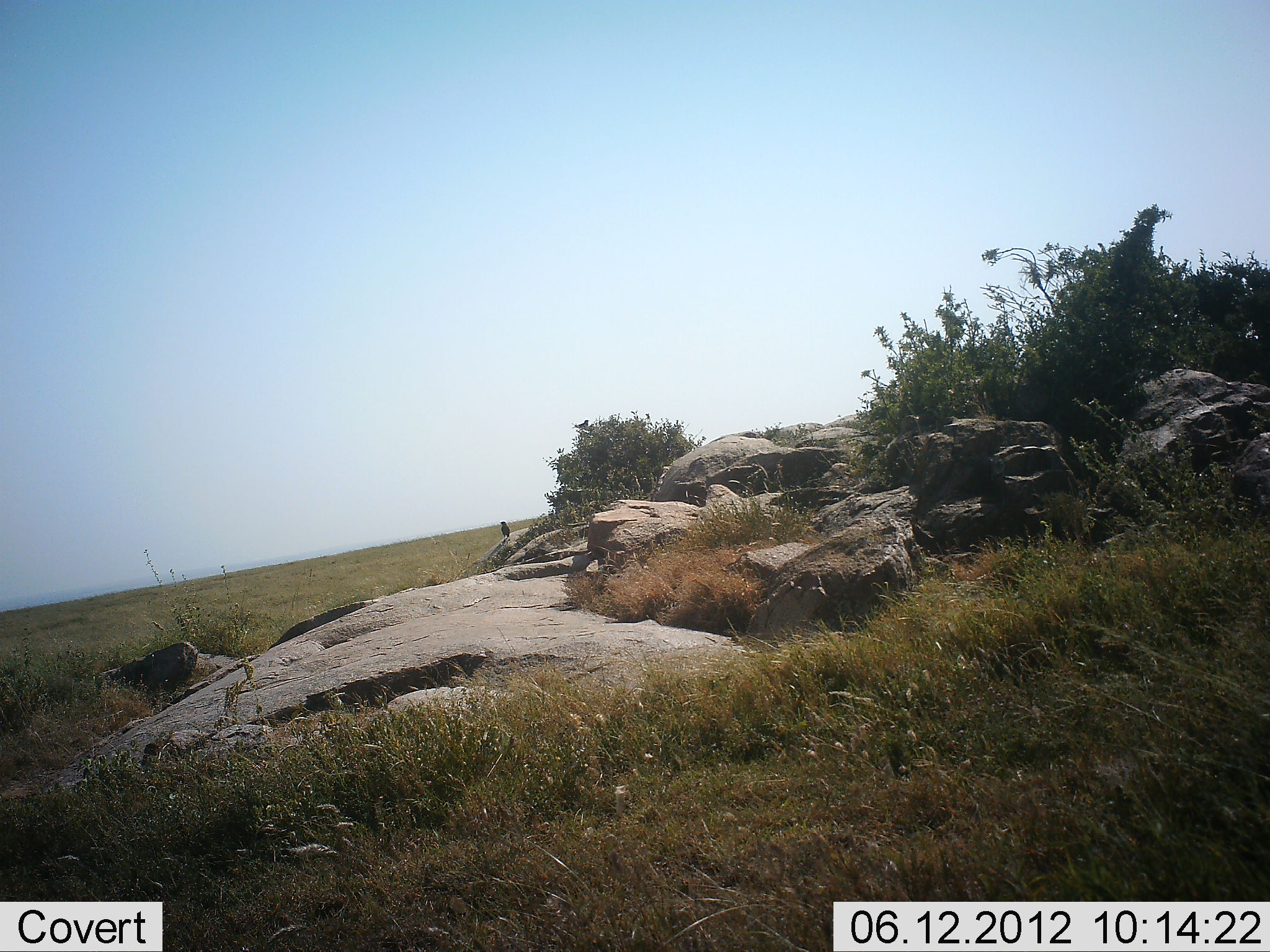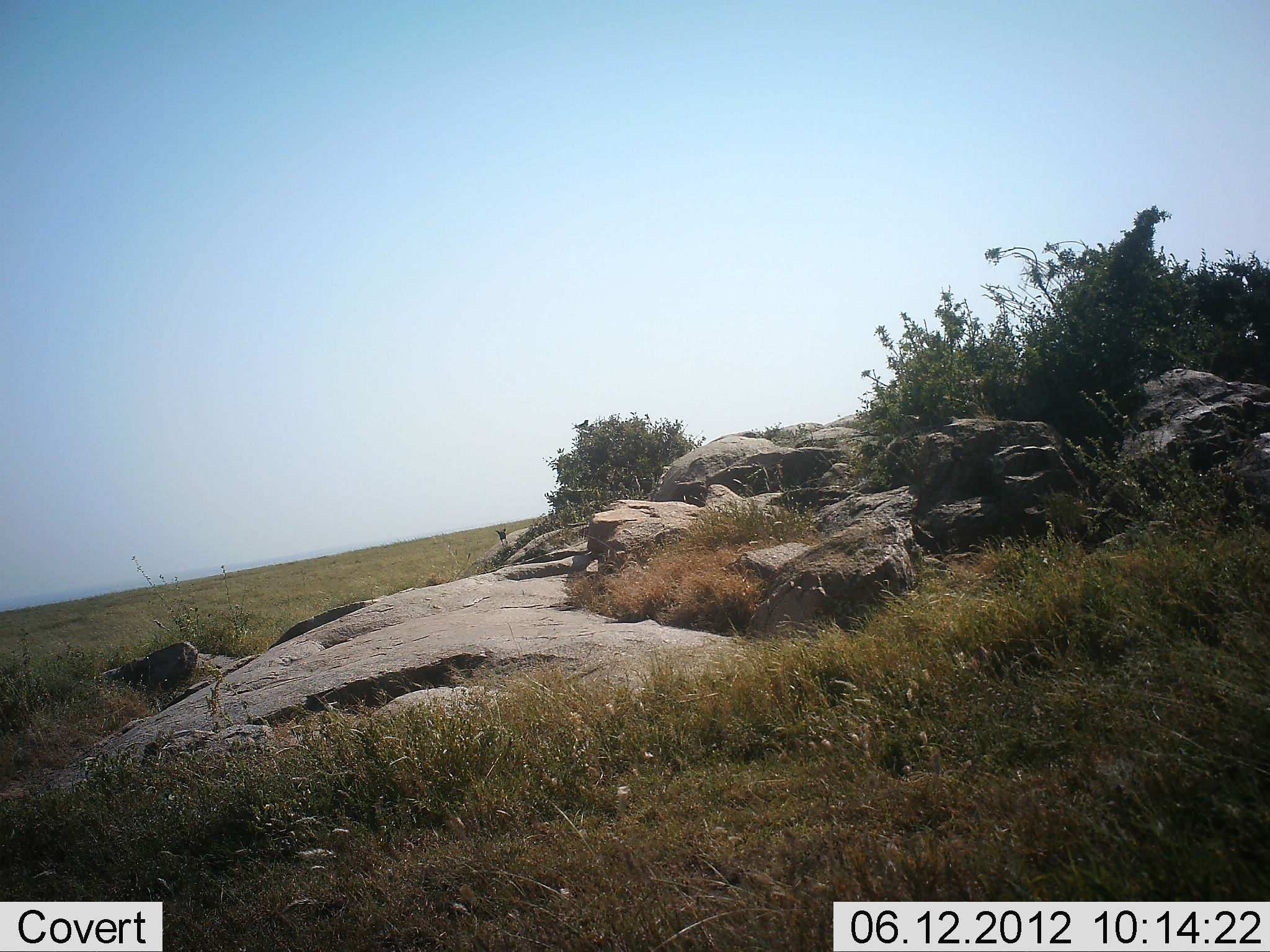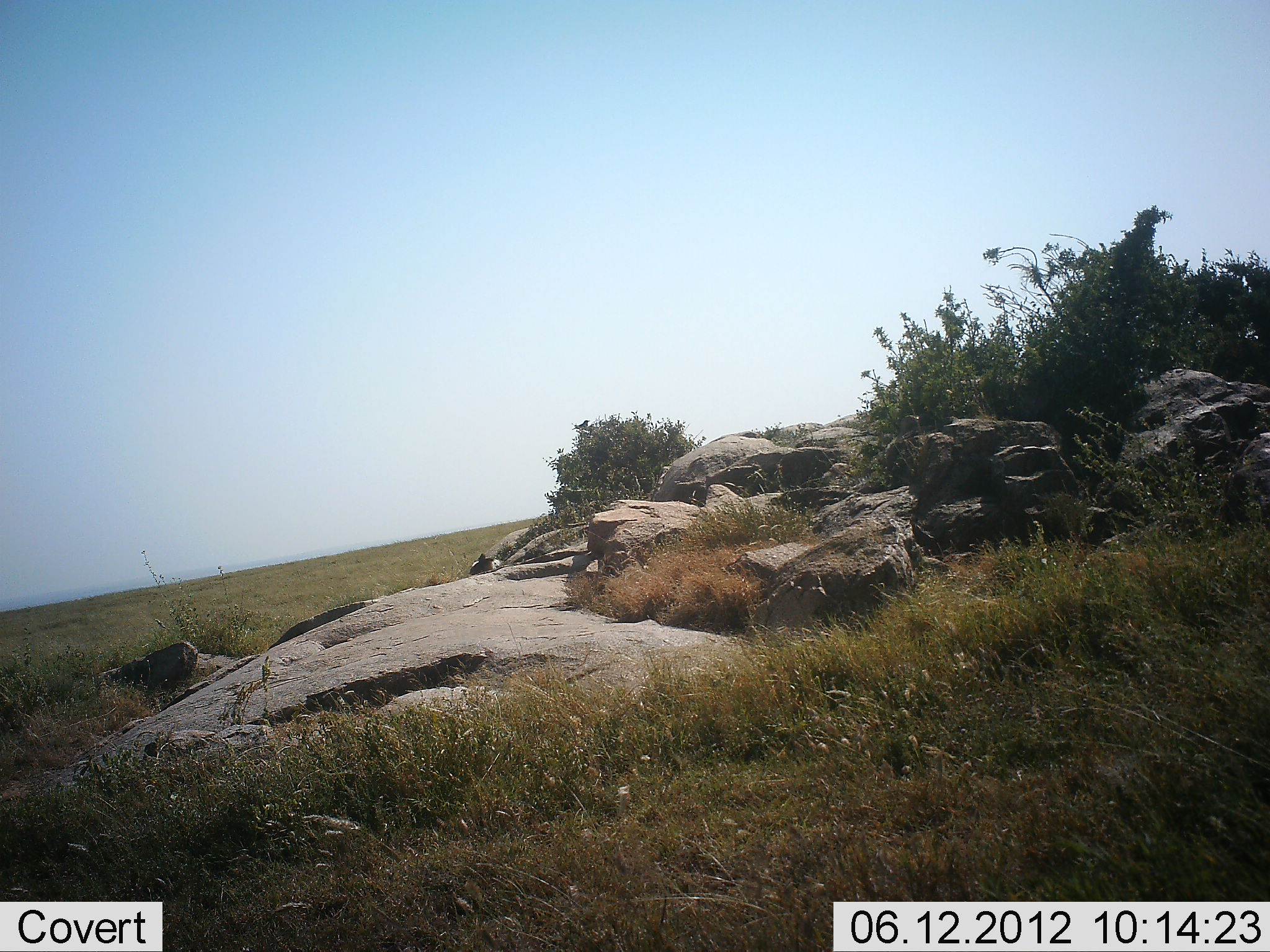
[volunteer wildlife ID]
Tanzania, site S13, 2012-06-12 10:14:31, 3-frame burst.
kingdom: Animalia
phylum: Chordata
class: Aves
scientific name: Aves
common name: bird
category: otherbird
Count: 1.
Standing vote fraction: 60%.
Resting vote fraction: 30%.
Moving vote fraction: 30%.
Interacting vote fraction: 0%.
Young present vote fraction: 0%.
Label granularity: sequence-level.